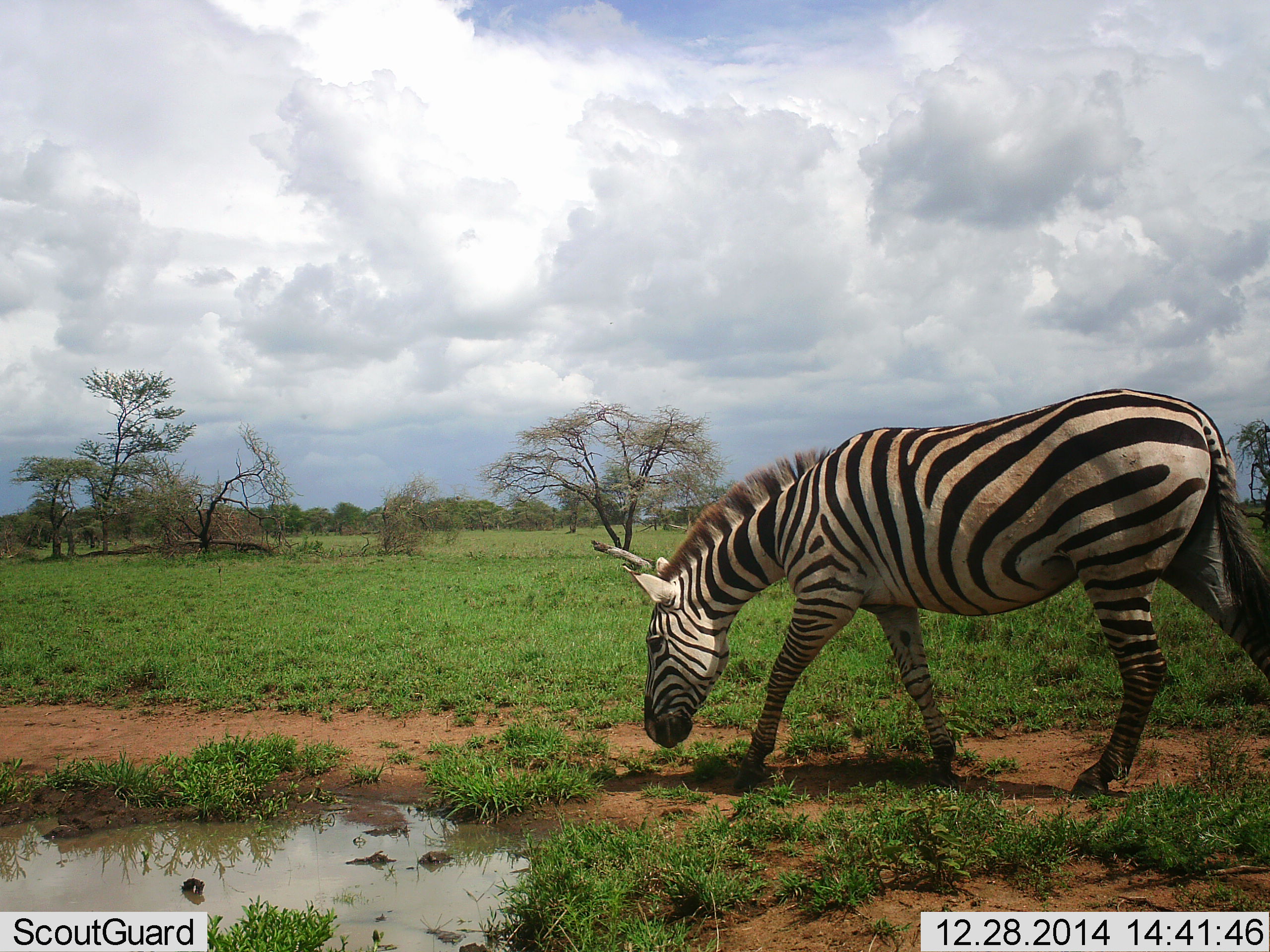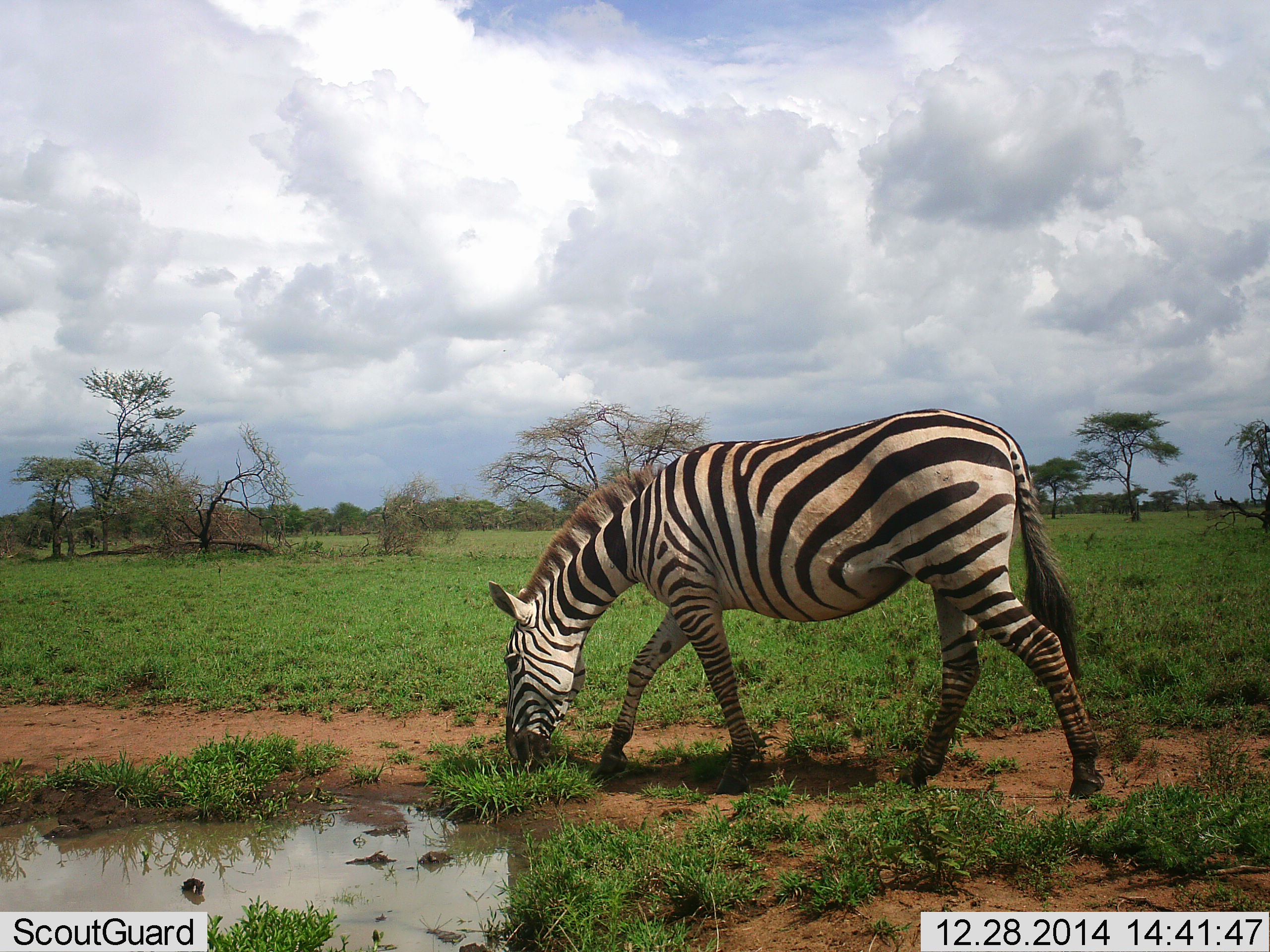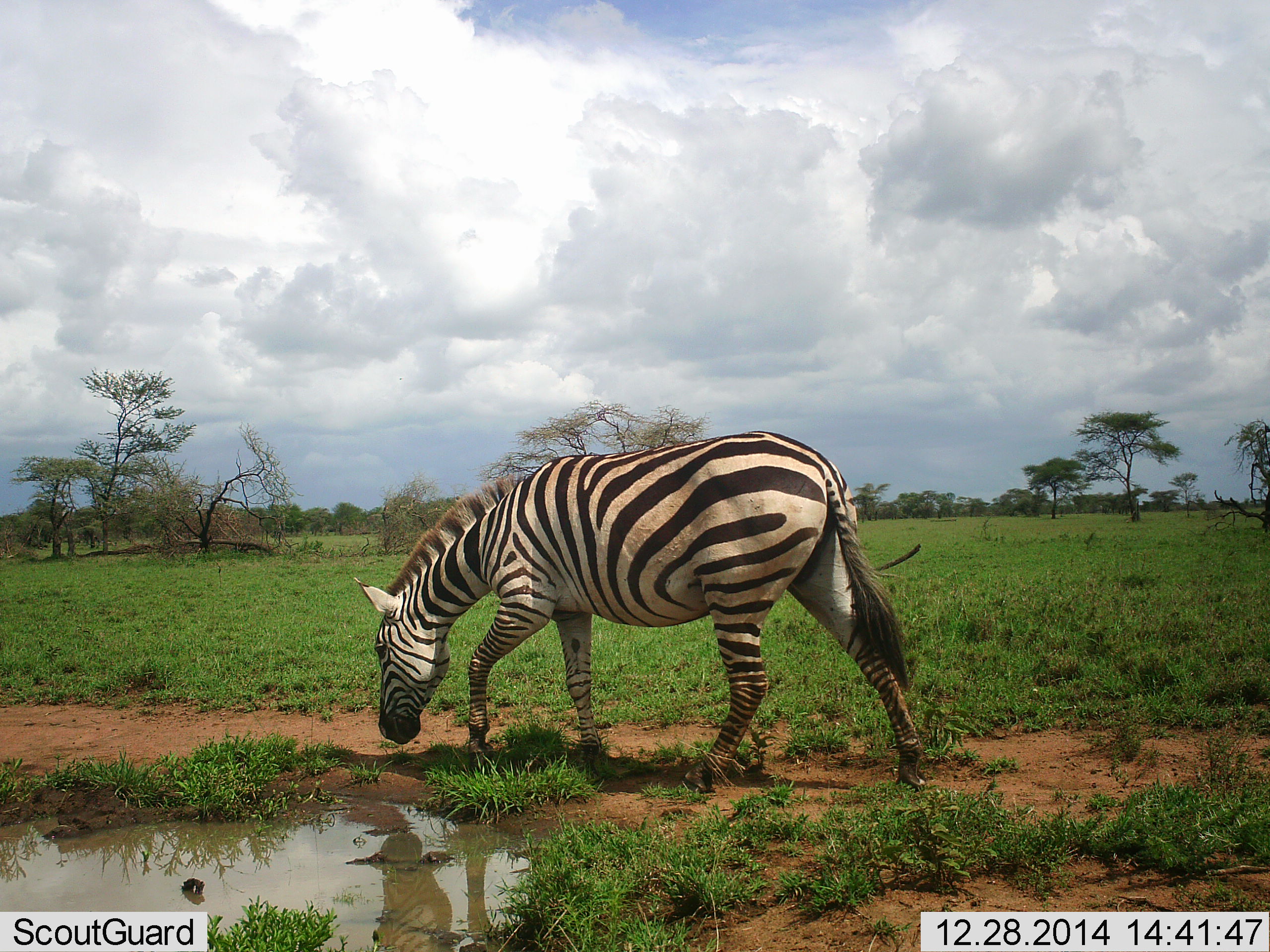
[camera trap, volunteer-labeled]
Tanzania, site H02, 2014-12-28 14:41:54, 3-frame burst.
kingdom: Animalia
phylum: Chordata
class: Mammalia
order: Perissodactyla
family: Equidae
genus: Equus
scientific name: Equus quagga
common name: plains zebra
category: zebra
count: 1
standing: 20%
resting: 0%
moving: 40%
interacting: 0%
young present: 0%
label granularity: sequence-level